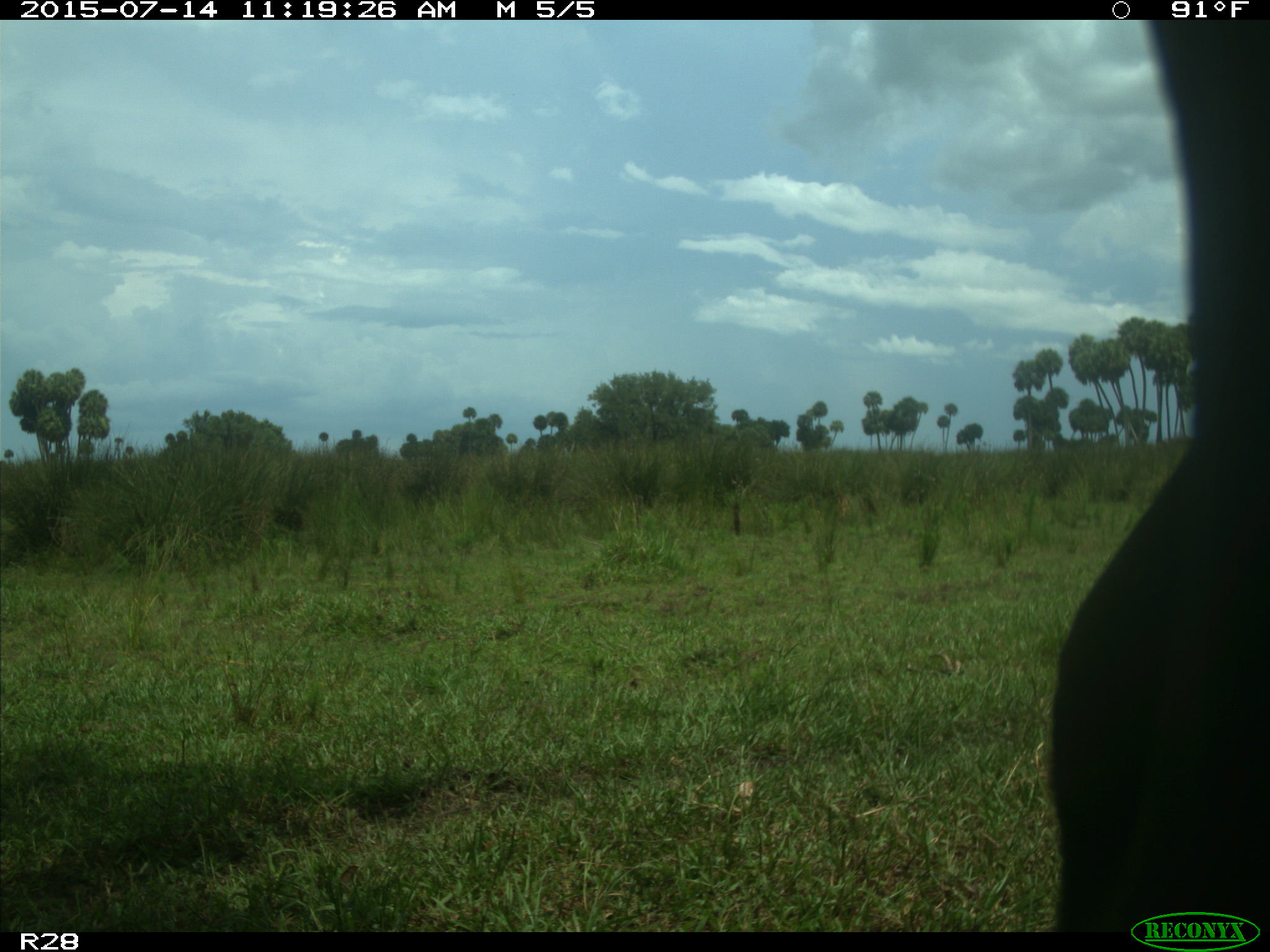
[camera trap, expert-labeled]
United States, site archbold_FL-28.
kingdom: Animalia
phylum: Chordata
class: Mammalia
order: Artiodactyla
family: Bovidae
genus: Bos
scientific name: Bos taurus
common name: domestic cow